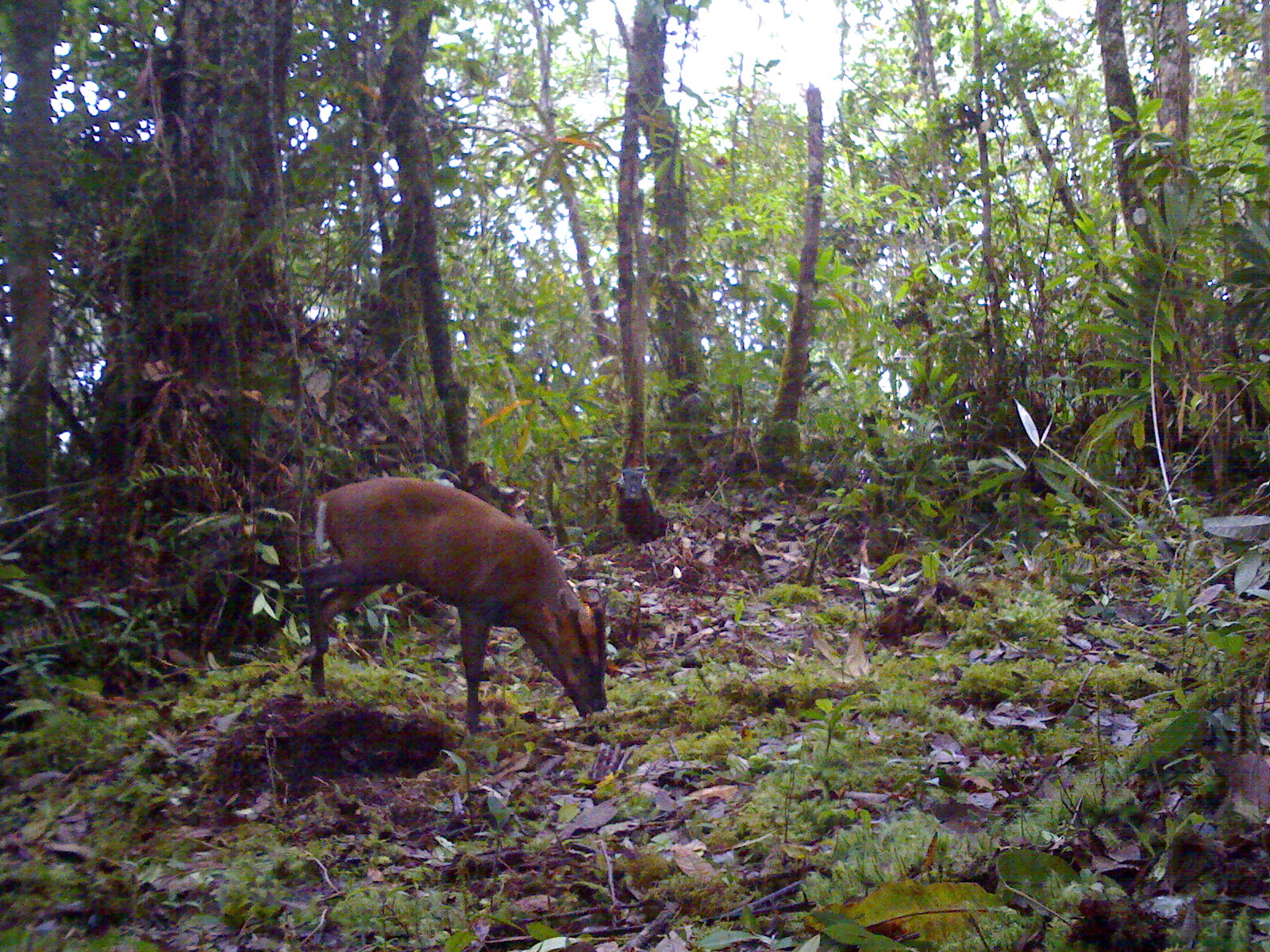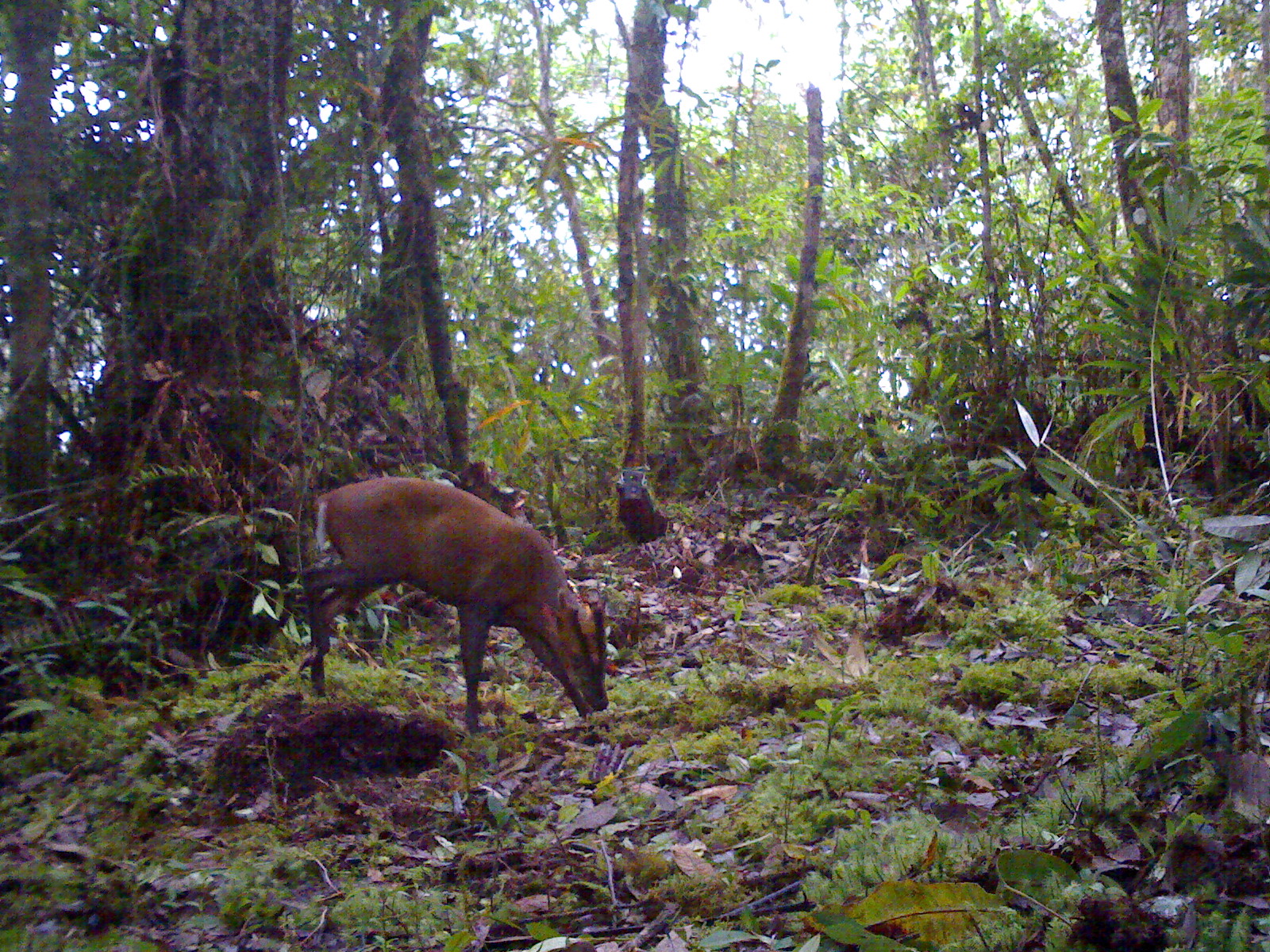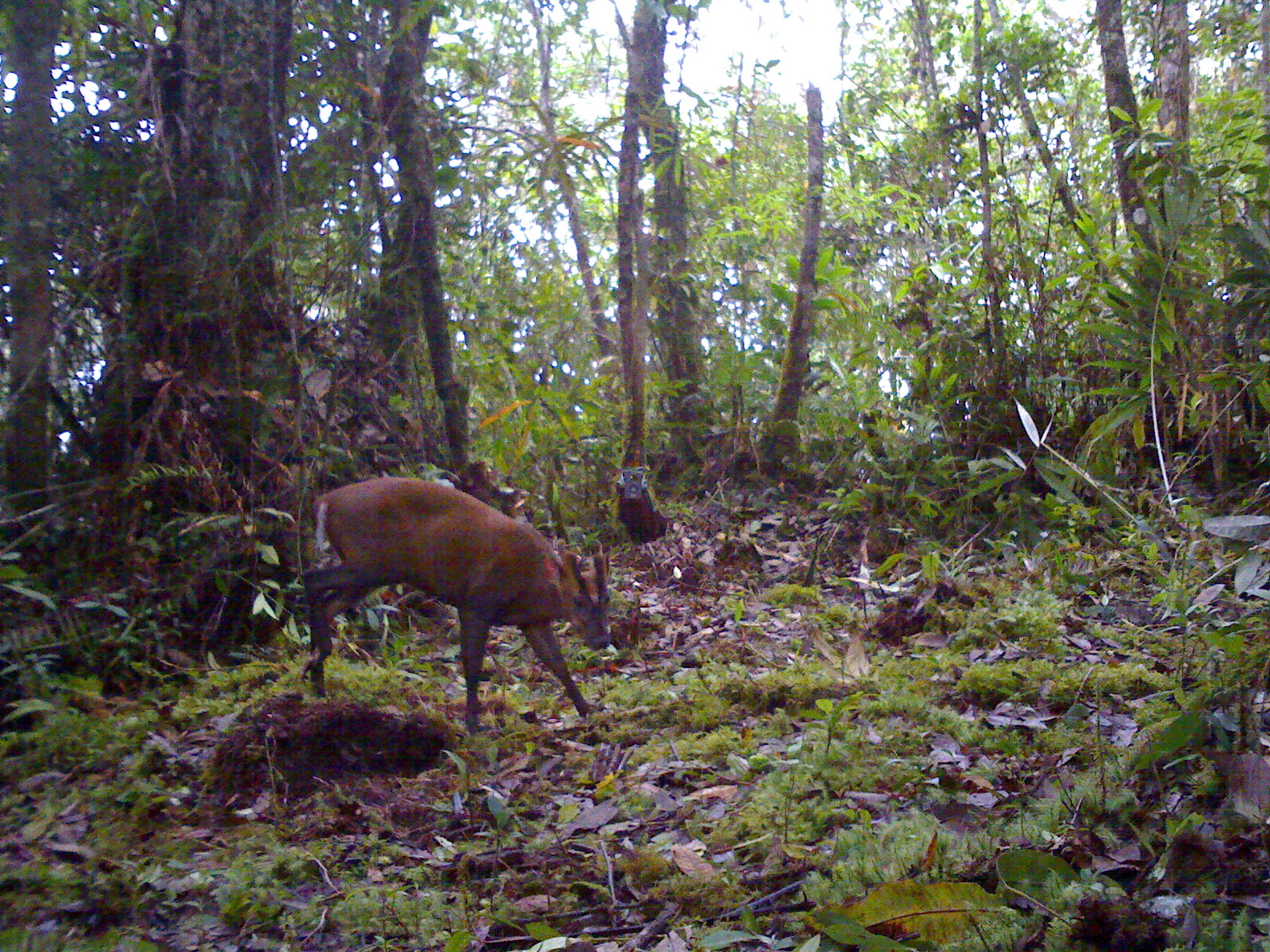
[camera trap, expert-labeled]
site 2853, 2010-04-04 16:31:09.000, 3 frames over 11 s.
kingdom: Animalia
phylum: Chordata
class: Mammalia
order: Artiodactyla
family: Cervidae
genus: Muntiacus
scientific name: Muntiacus muntjak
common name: southern red muntjac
Muntiacus muntjak (southern red muntjac), count 1, sex male.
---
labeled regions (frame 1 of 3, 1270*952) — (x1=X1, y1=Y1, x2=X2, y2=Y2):
muntiacus muntjak: (x1=294, y1=476, x2=608, y2=734)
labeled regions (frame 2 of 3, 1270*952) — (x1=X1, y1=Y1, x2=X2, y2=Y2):
muntiacus muntjak: (x1=296, y1=477, x2=610, y2=733)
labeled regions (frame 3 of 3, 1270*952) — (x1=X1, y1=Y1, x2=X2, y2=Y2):
muntiacus muntjak: (x1=299, y1=475, x2=611, y2=736)